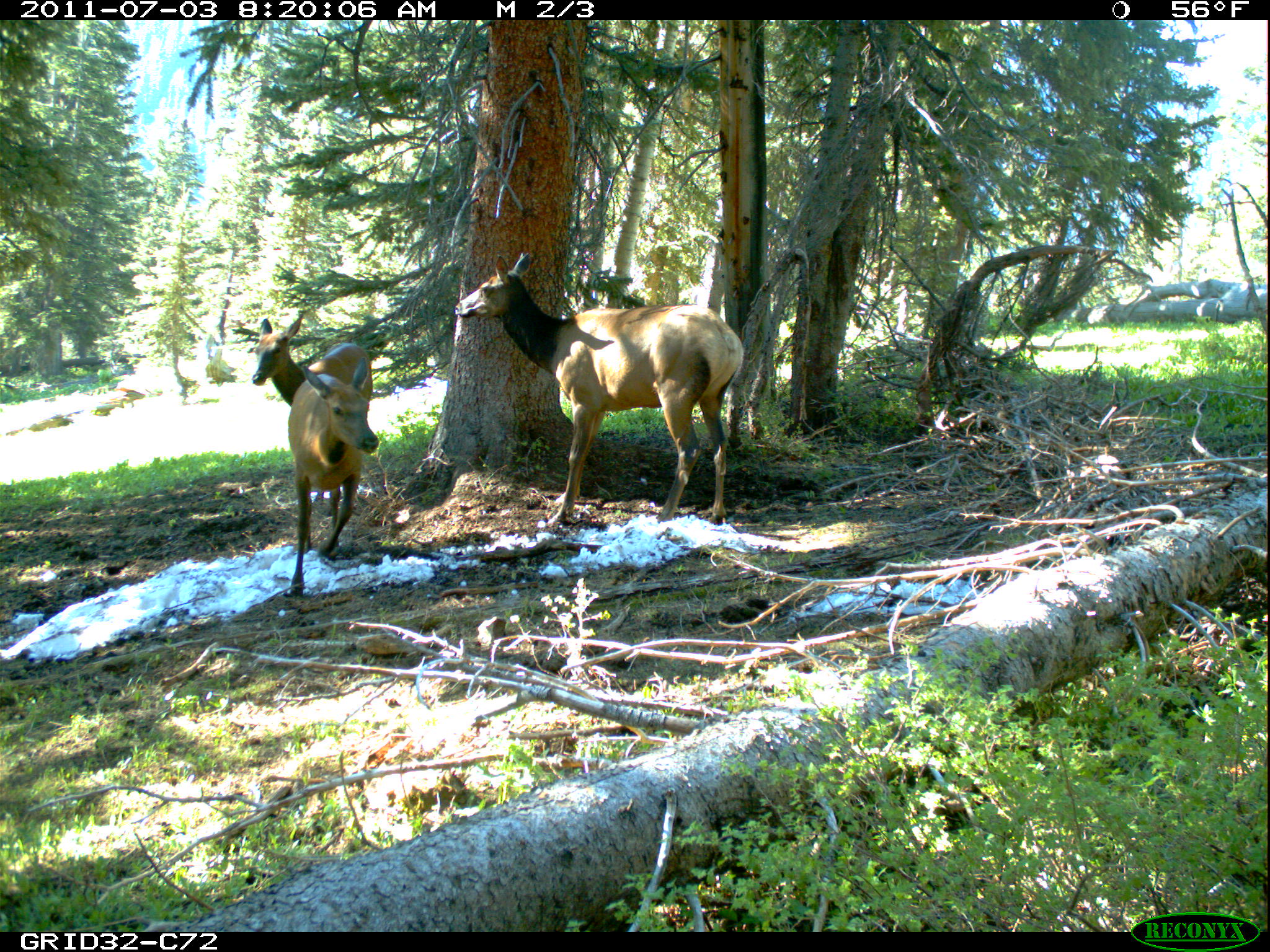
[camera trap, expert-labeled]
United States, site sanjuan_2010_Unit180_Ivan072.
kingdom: Animalia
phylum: Chordata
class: Mammalia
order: Artiodactyla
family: Cervidae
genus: Cervus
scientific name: Cervus elaphus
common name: red deer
Cervus elaphus (red deer).